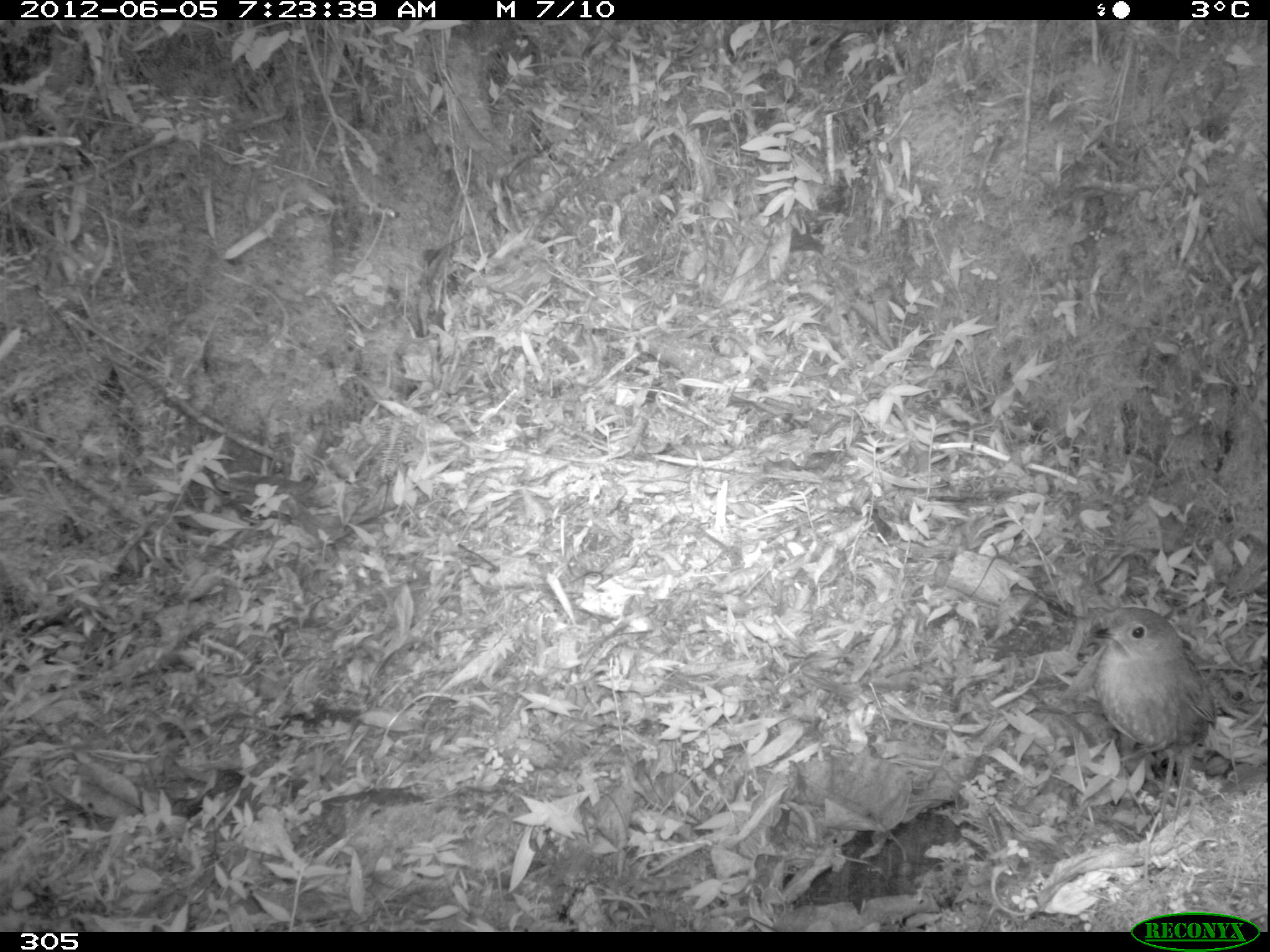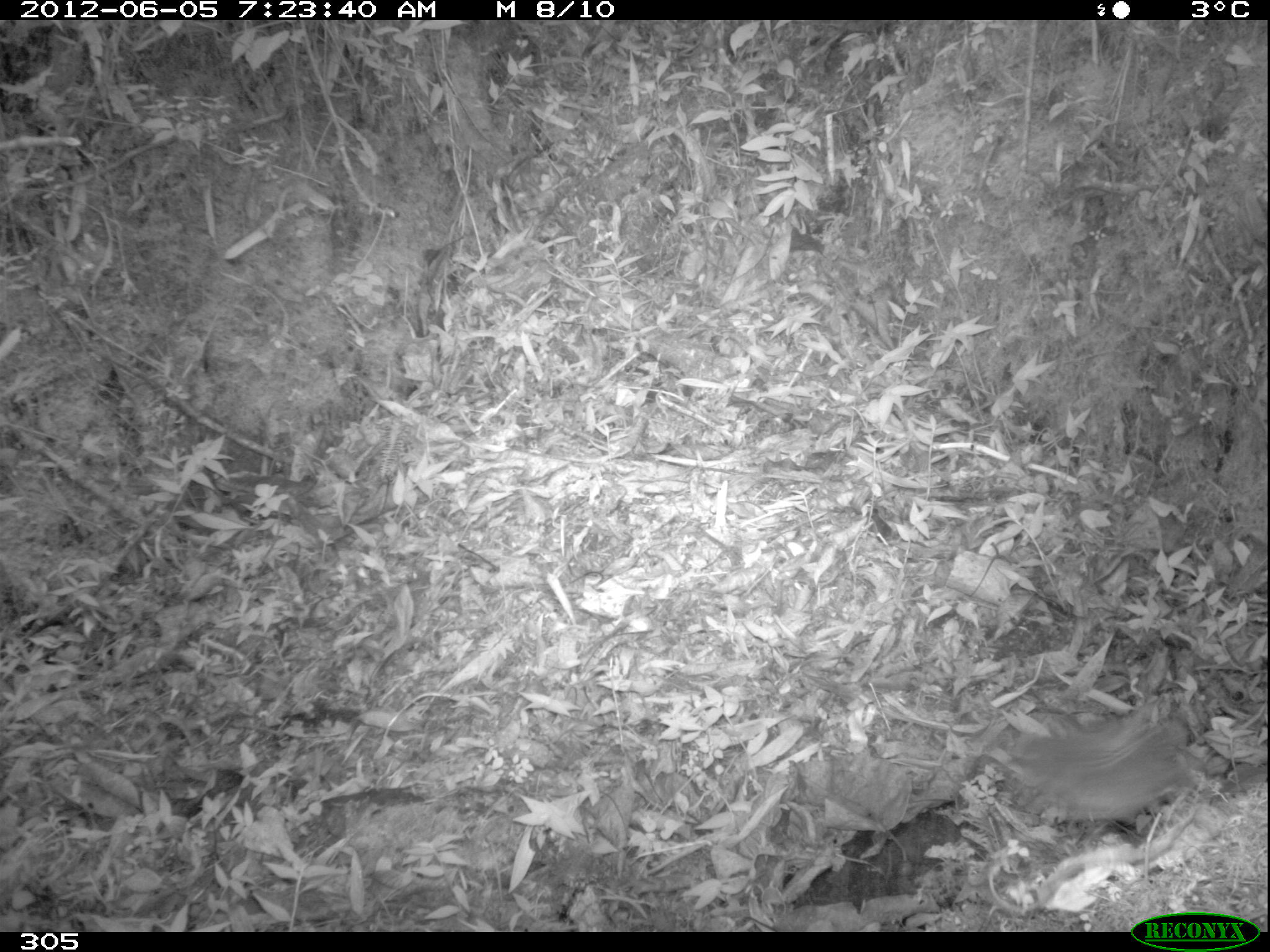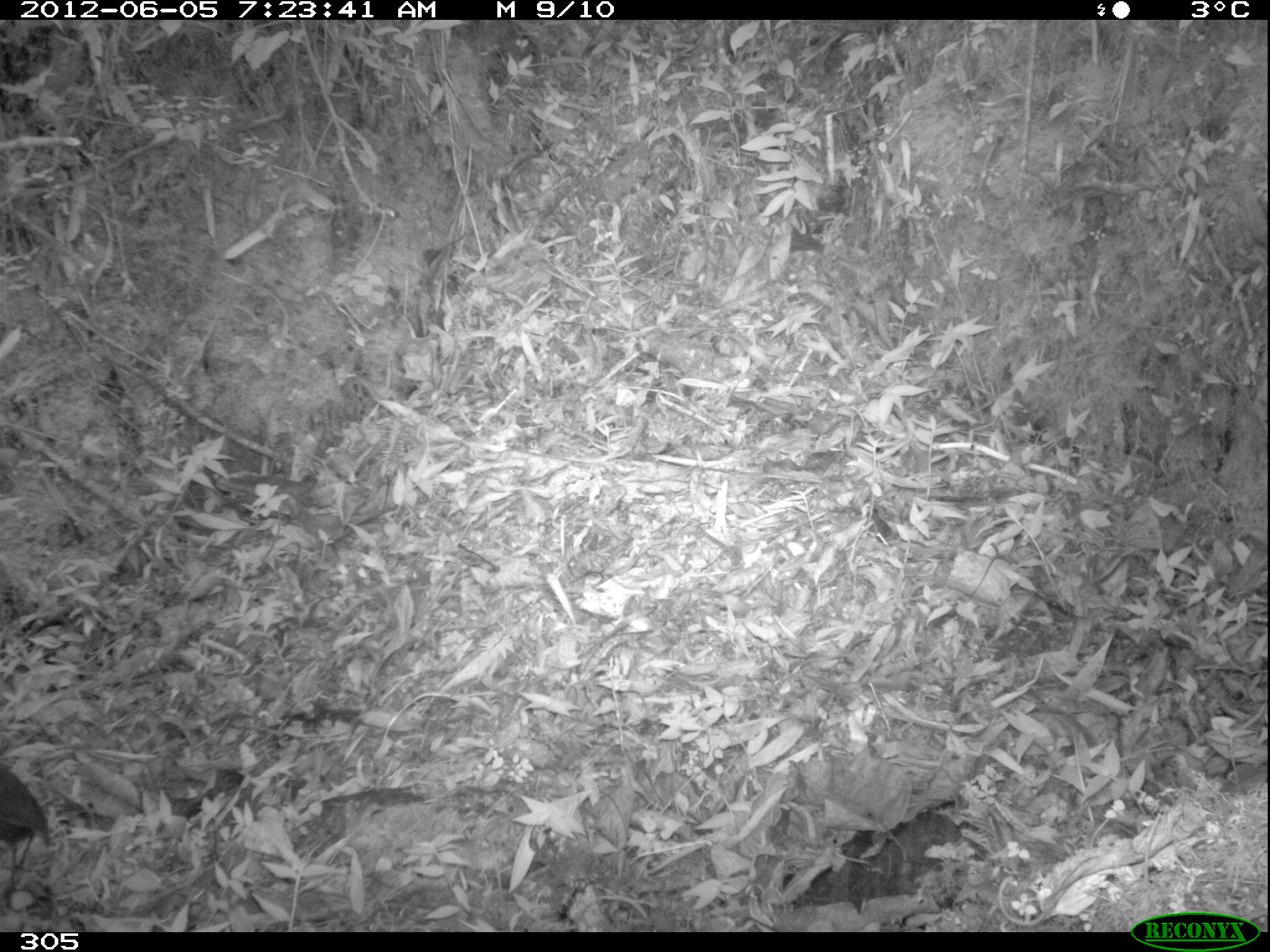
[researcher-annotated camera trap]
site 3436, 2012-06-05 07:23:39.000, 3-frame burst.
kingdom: Animalia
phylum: Chordata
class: Aves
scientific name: Aves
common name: bird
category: unknown bird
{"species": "unknown bird (bird) (Aves)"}